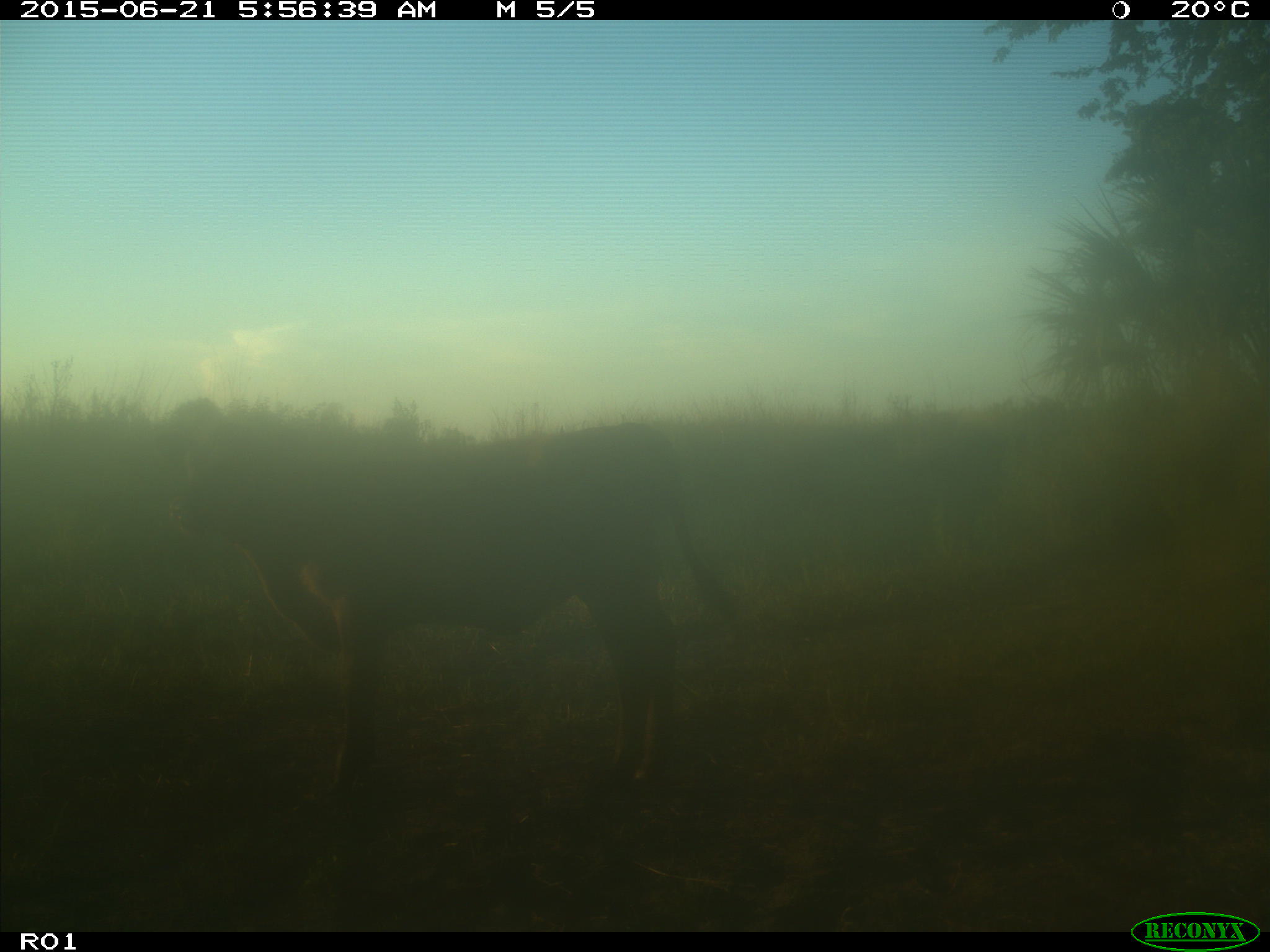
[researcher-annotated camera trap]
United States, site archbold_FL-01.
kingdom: Animalia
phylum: Chordata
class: Mammalia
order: Artiodactyla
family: Bovidae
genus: Bos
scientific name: Bos taurus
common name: domestic cow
Bos taurus (domestic cow).